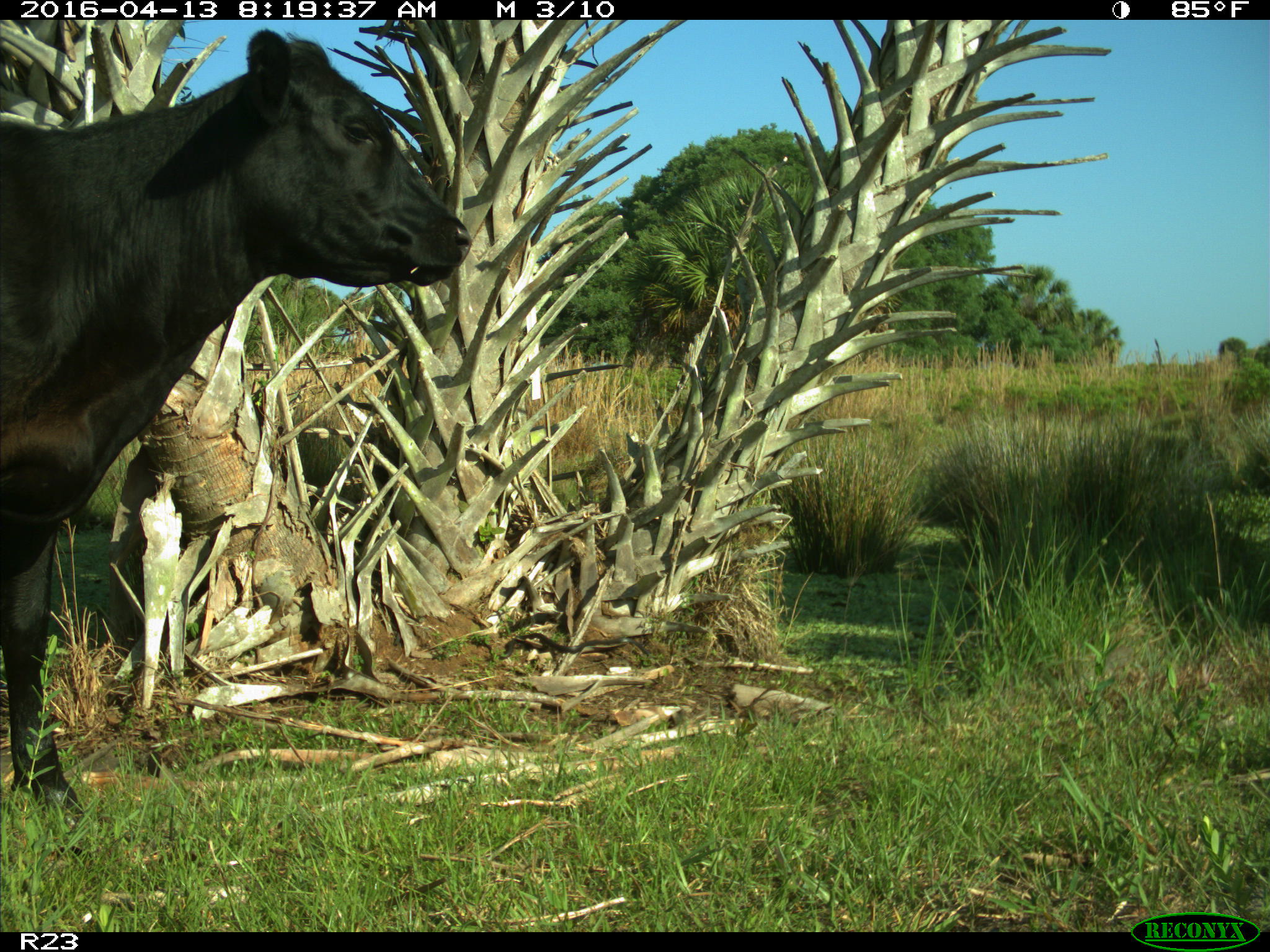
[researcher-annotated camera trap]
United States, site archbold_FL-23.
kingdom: Animalia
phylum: Chordata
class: Mammalia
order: Artiodactyla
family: Bovidae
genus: Bos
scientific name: Bos taurus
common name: domestic cow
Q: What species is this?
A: Bos taurus (domestic cow).